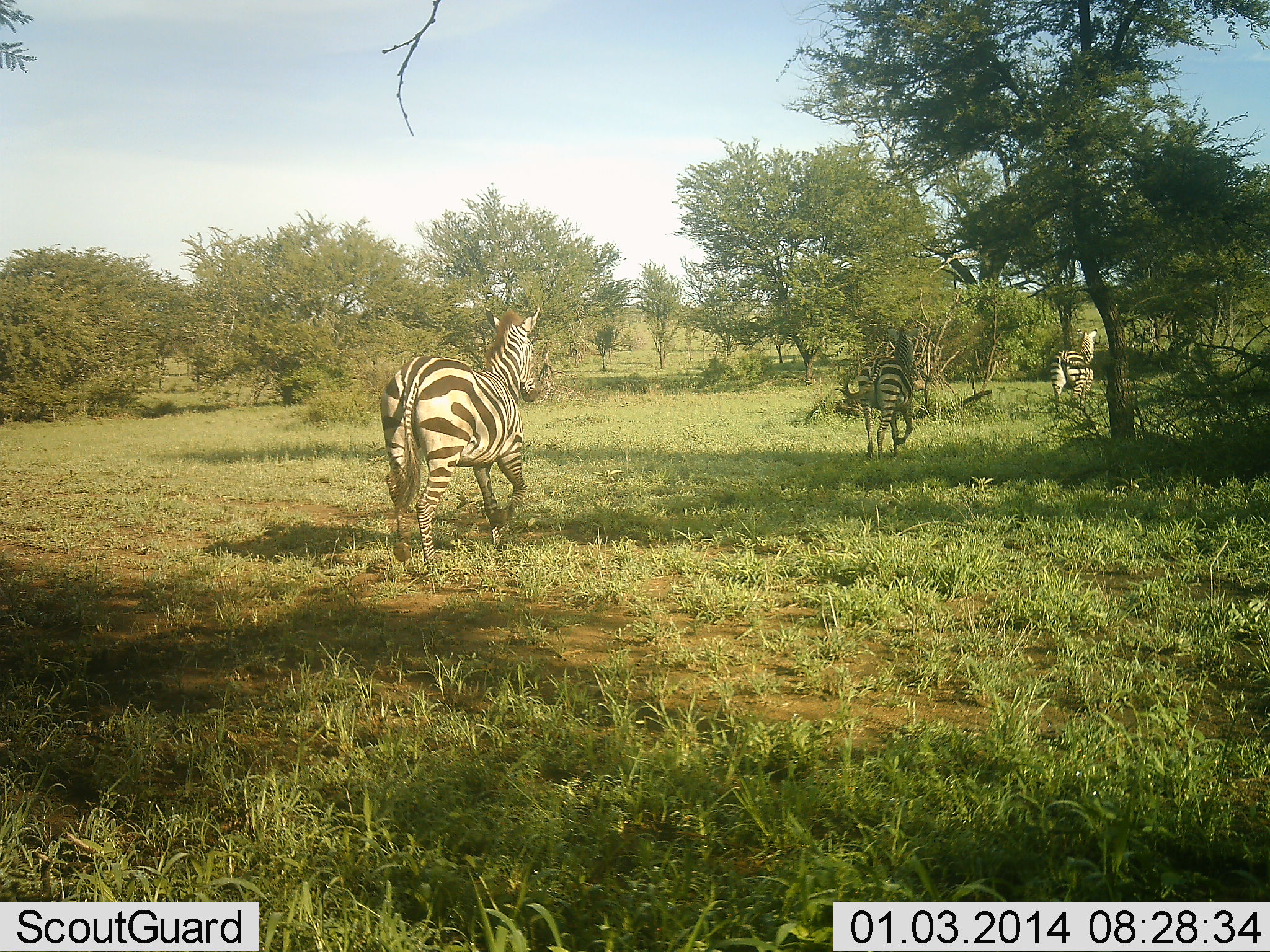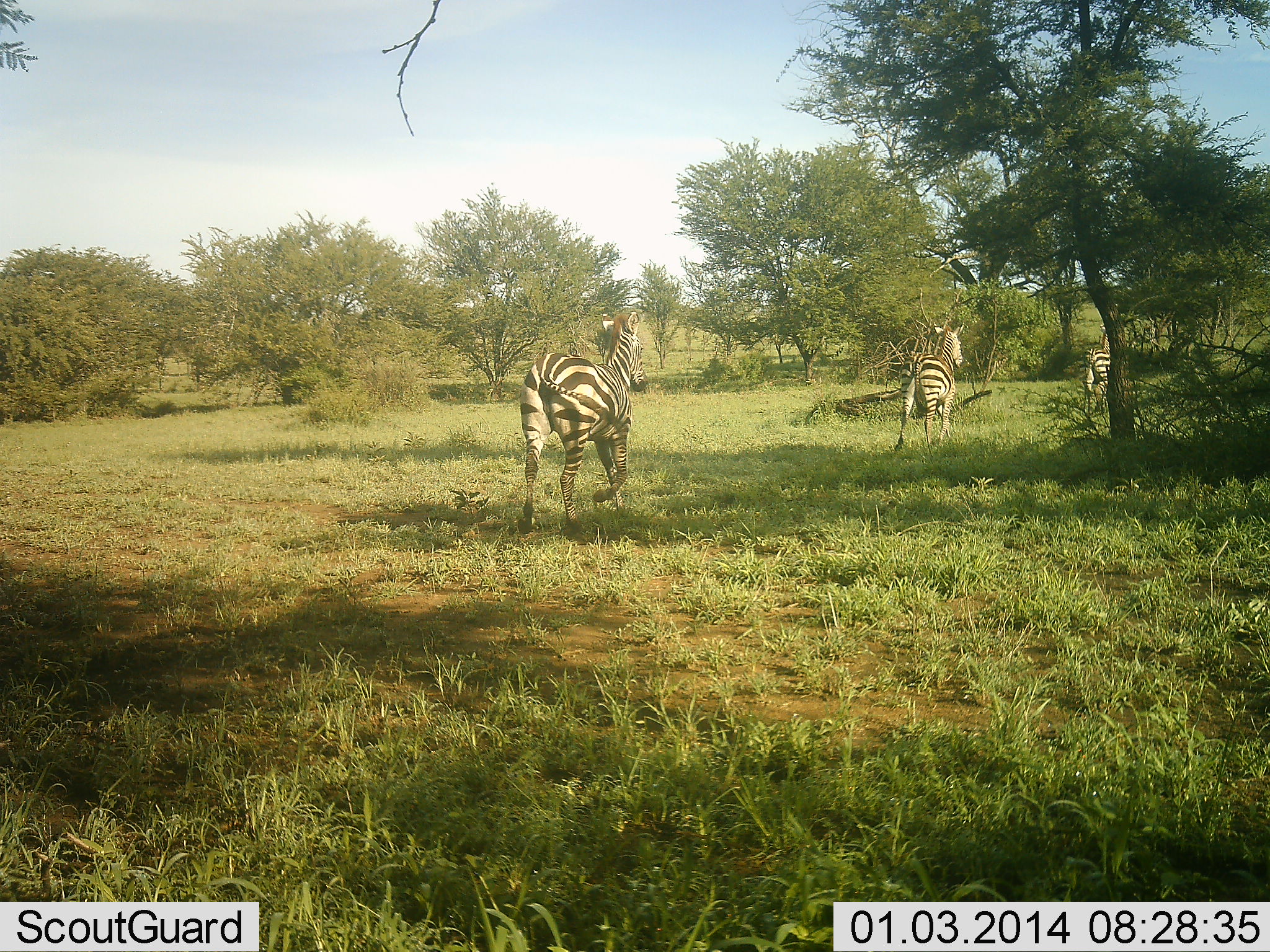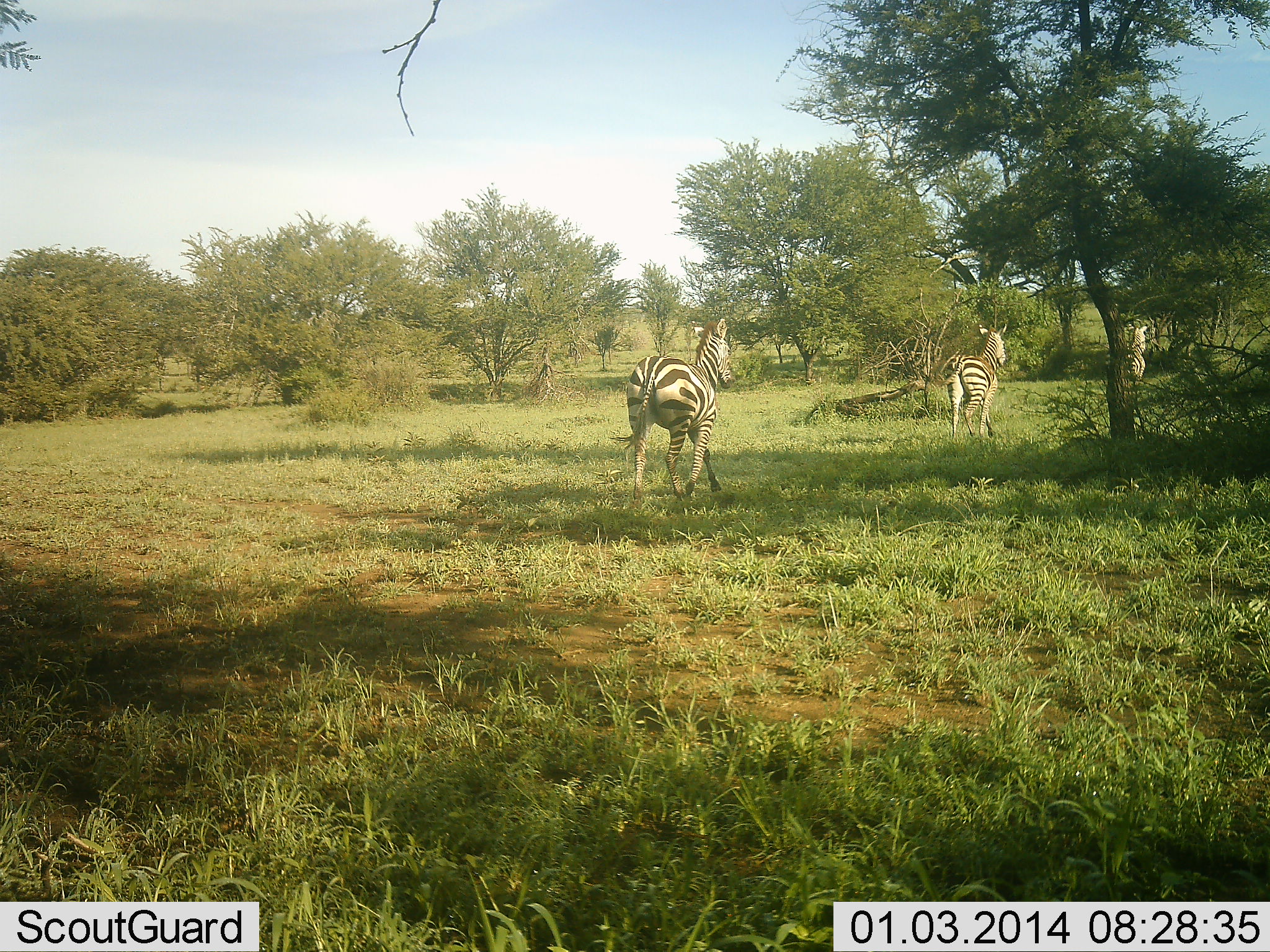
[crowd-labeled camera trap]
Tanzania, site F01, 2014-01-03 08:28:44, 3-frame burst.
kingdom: Animalia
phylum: Chordata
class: Mammalia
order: Perissodactyla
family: Equidae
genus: Equus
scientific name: Equus quagga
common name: plains zebra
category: zebra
Zebra (plains zebra) (Equus quagga), count 3. Behavior (volunteer vote fractions): standing 10%, resting 0%, moving 100%, interacting 0%. Young present (vote fraction): 0%. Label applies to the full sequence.